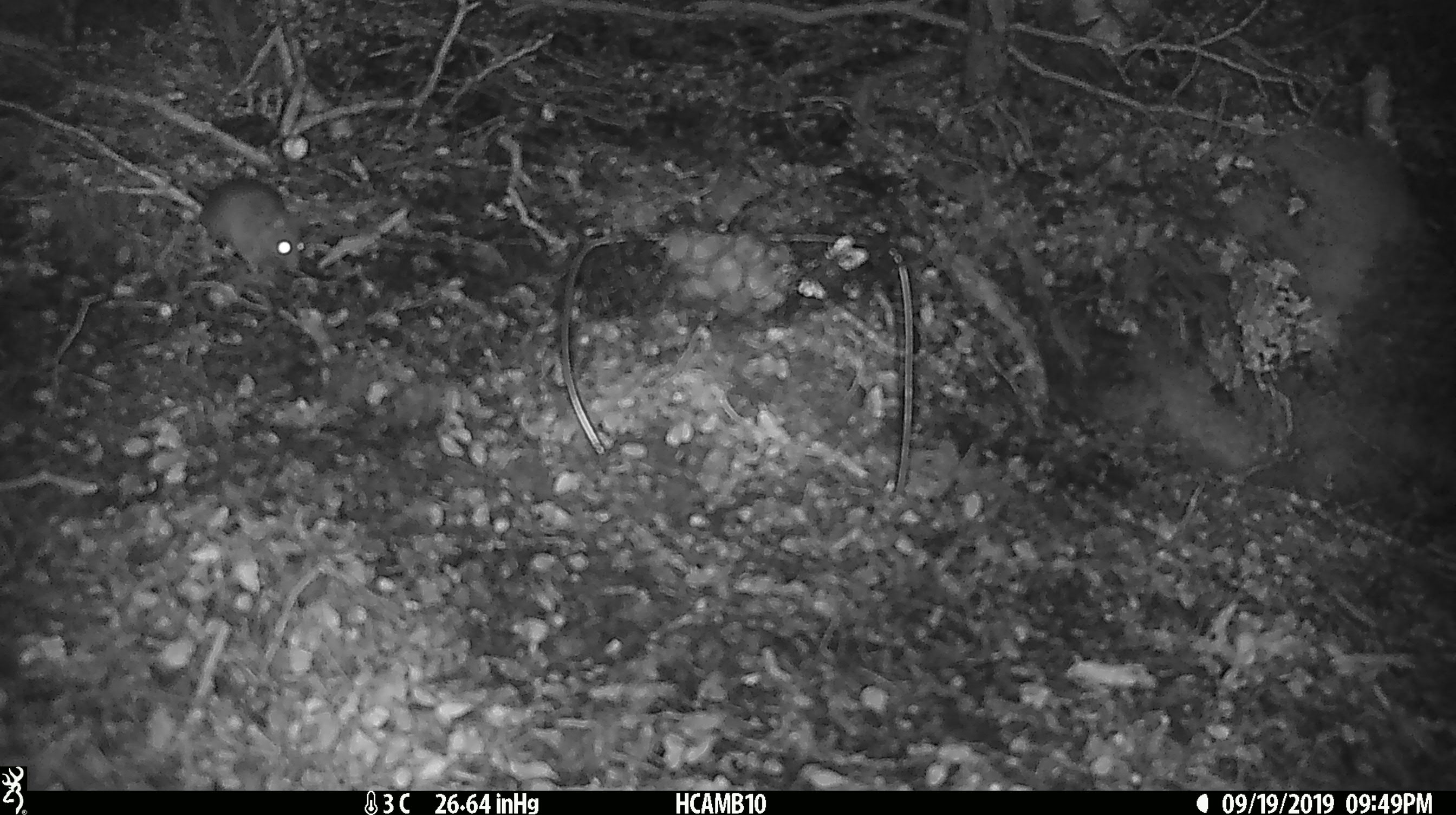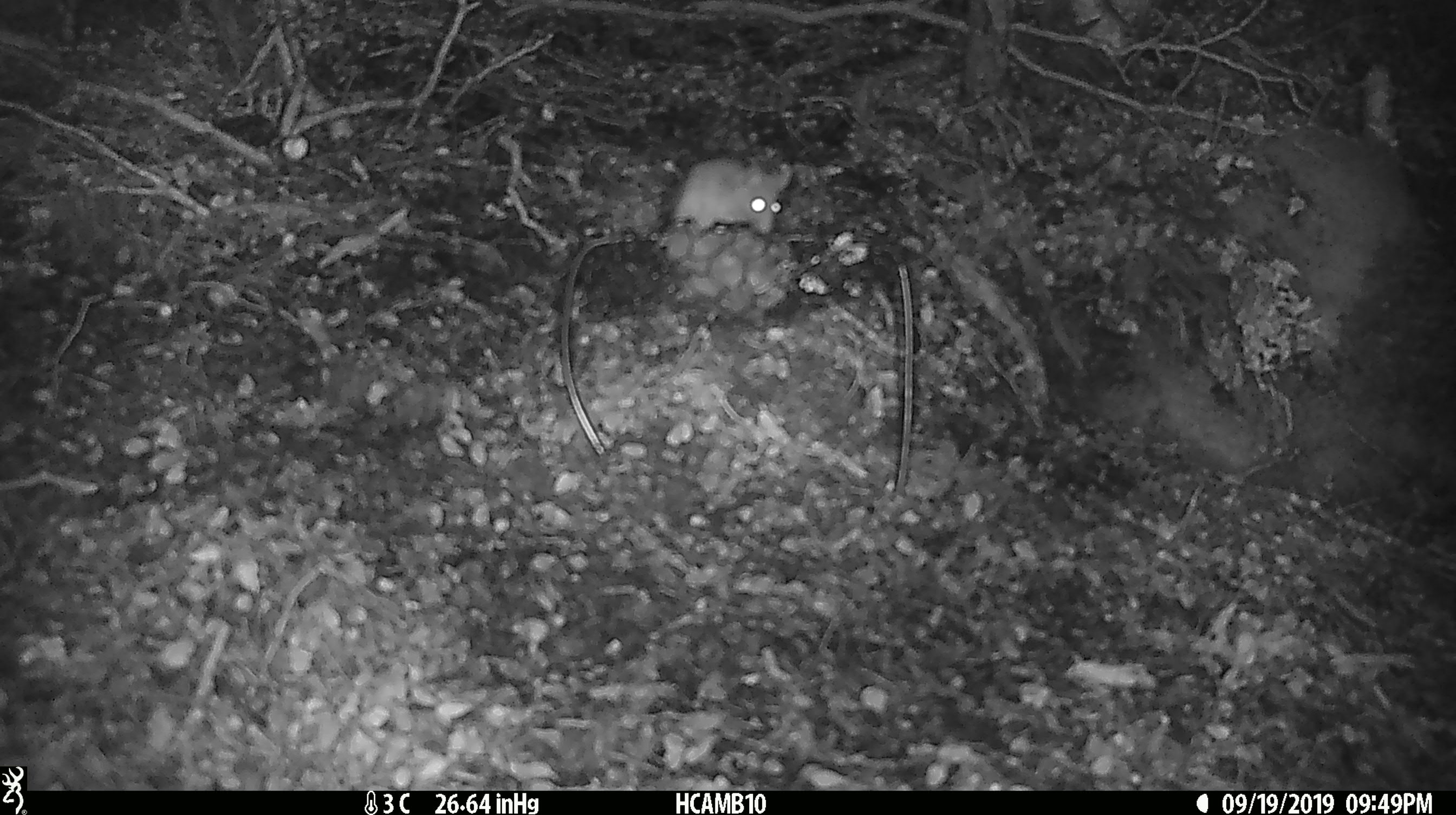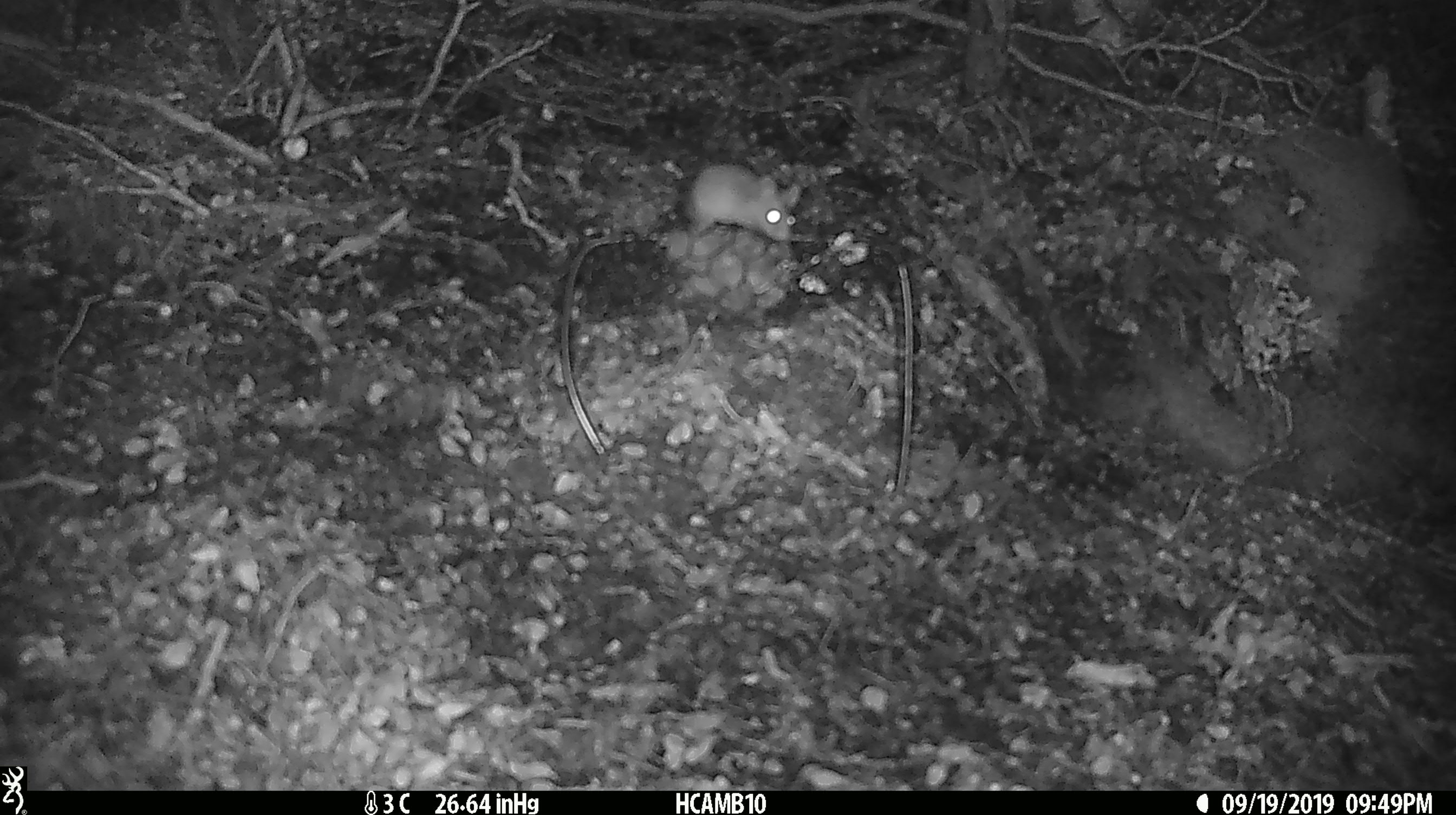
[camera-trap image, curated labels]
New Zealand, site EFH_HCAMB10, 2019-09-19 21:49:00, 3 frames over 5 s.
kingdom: Animalia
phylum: Chordata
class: Mammalia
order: Rodentia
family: Muridae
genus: Mus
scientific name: Mus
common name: mouse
Mouse (Mus).